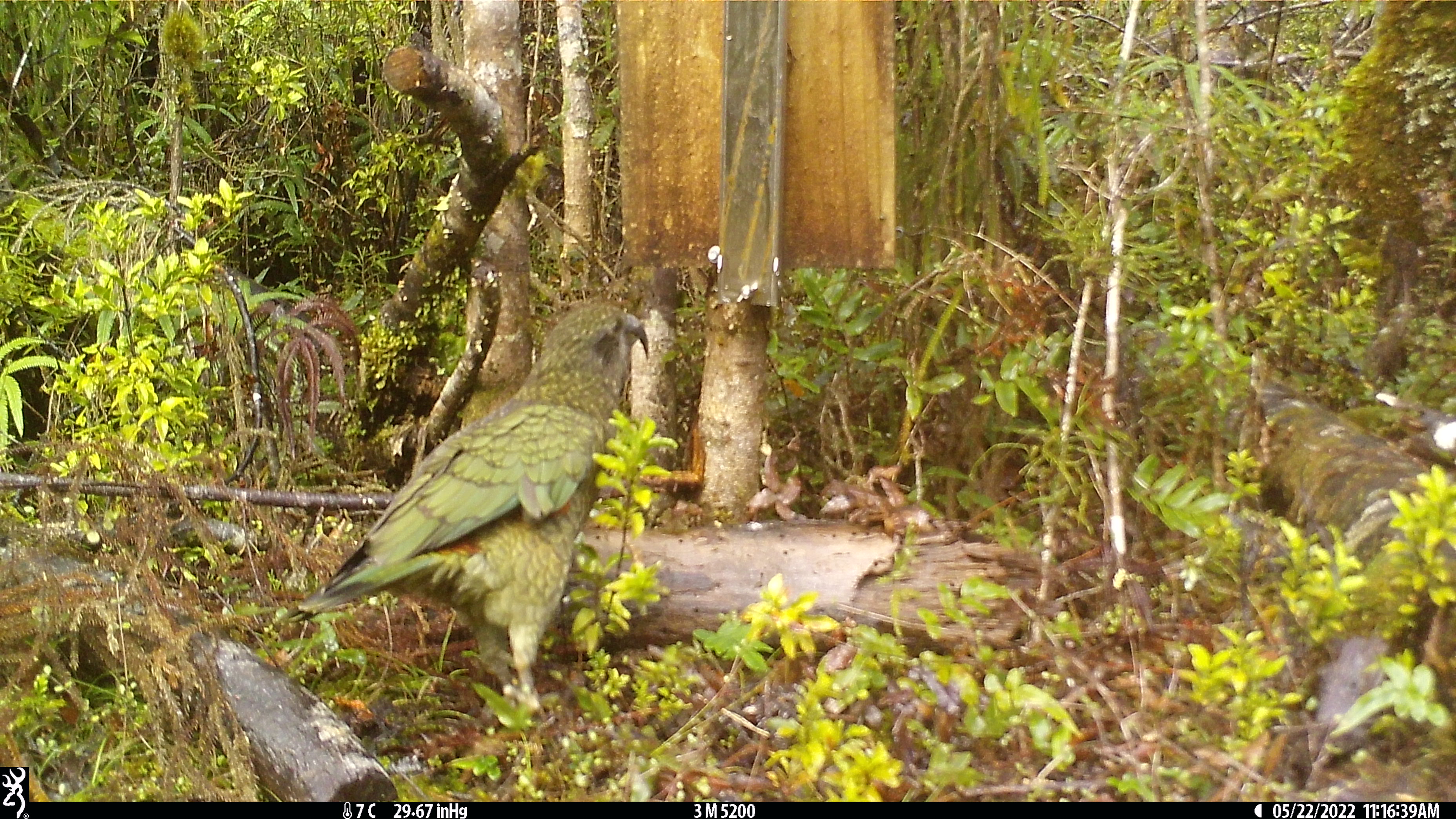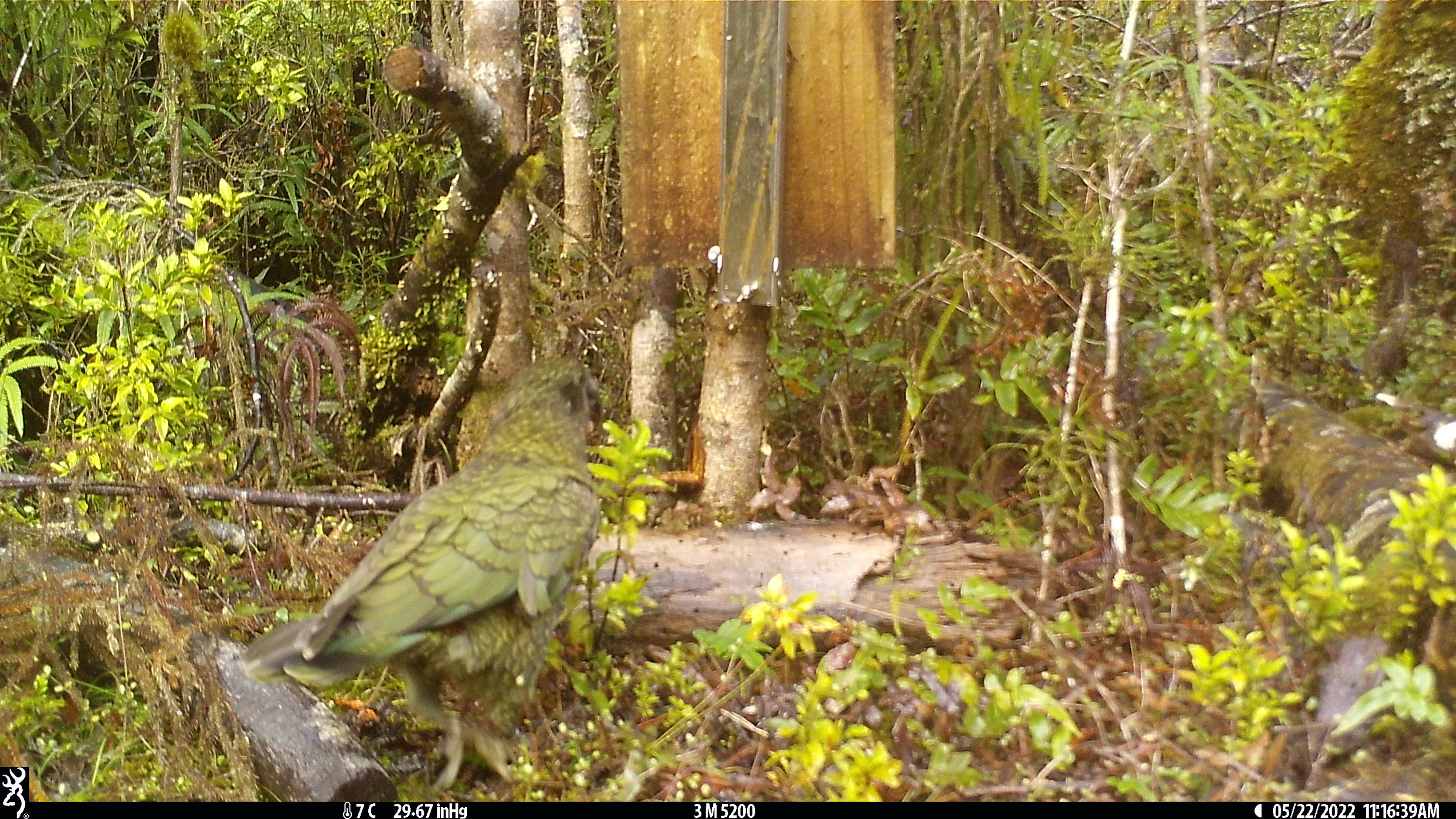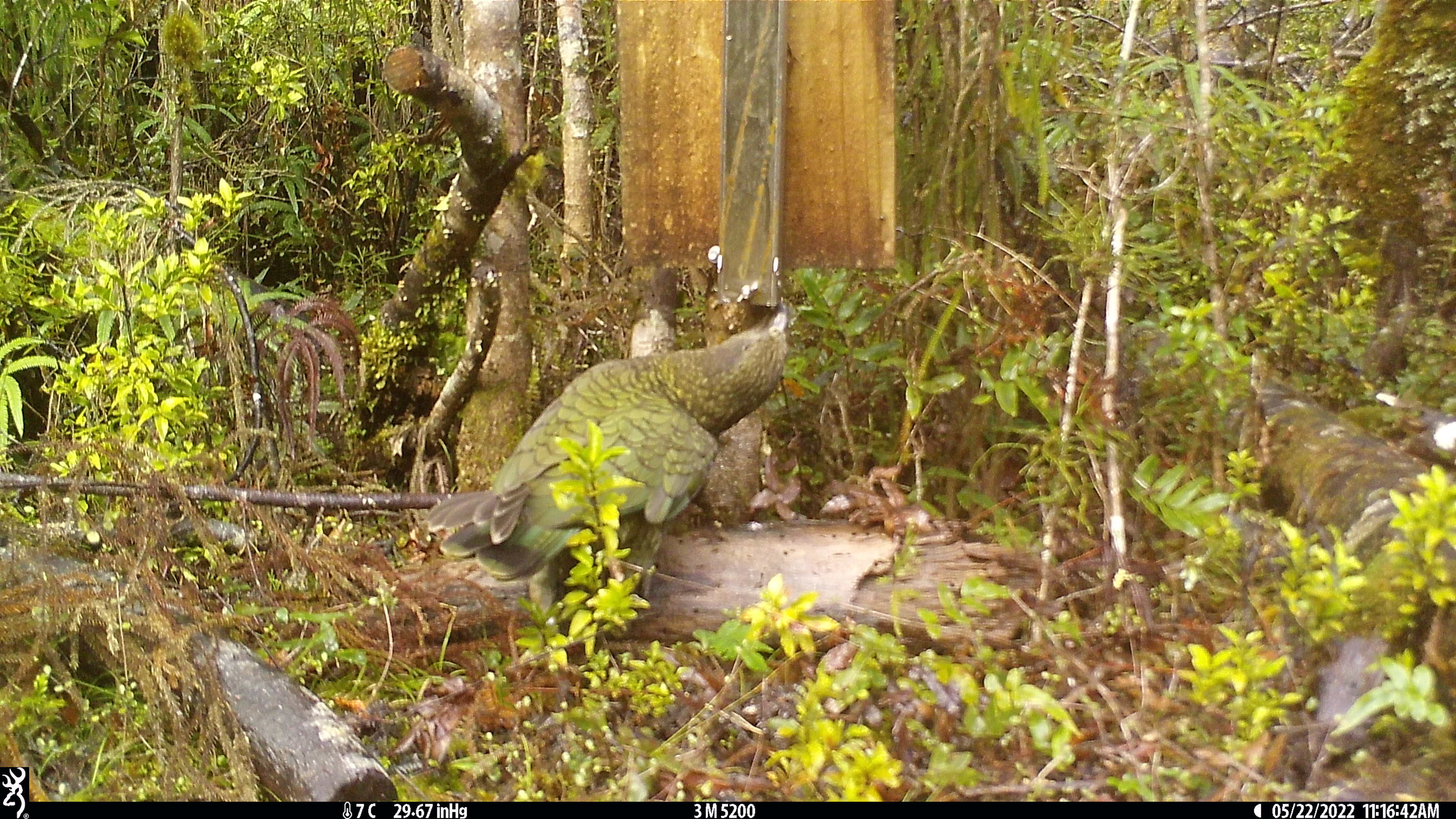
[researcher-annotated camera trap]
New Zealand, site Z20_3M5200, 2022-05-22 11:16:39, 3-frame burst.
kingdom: Animalia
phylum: Chordata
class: Aves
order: Psittaciformes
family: Strigopidae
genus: Nestor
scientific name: Nestor notabilis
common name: kea